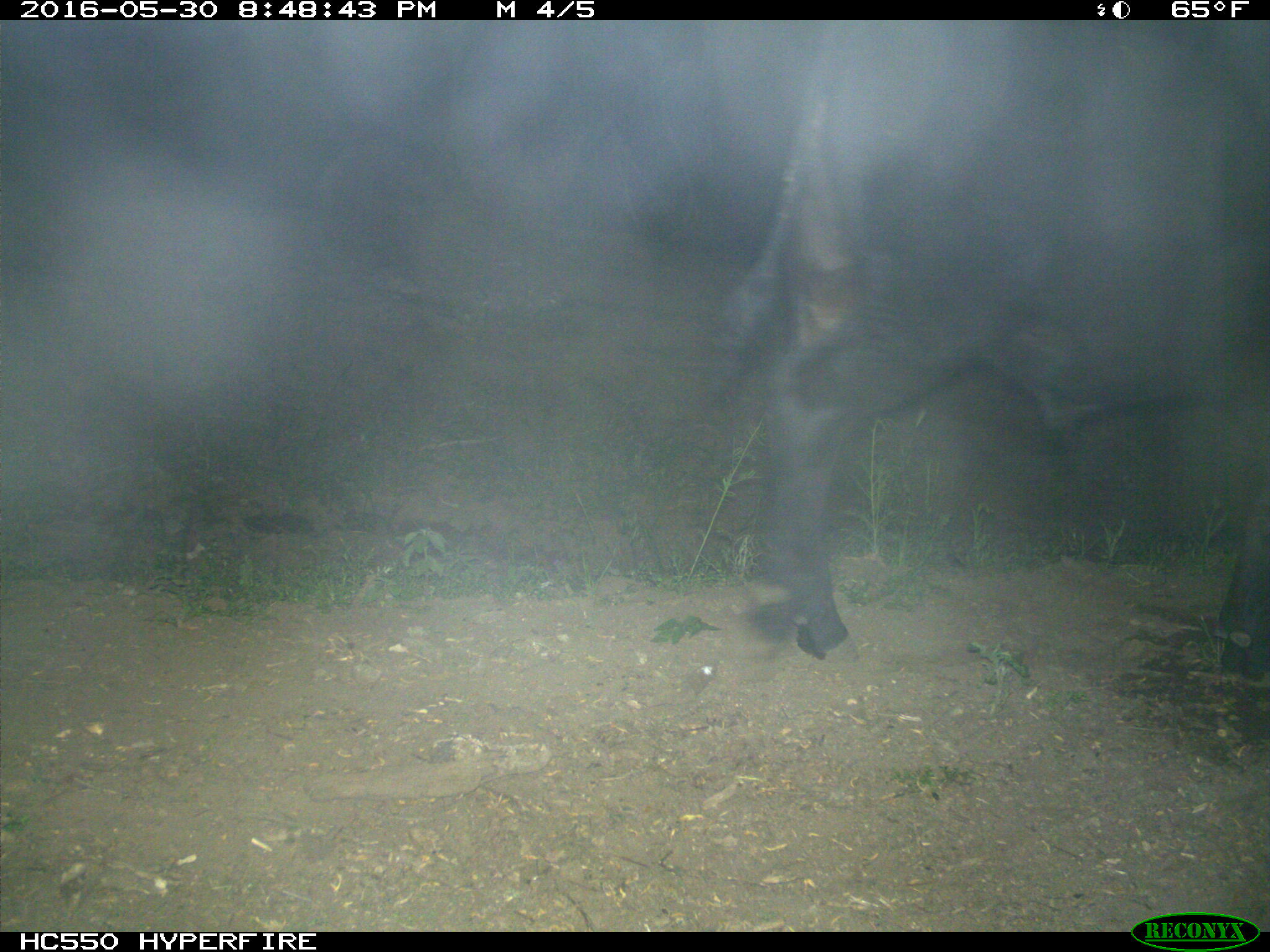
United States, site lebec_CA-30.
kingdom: Animalia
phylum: Chordata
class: Mammalia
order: Artiodactyla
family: Bovidae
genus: Bos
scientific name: Bos taurus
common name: domestic cow